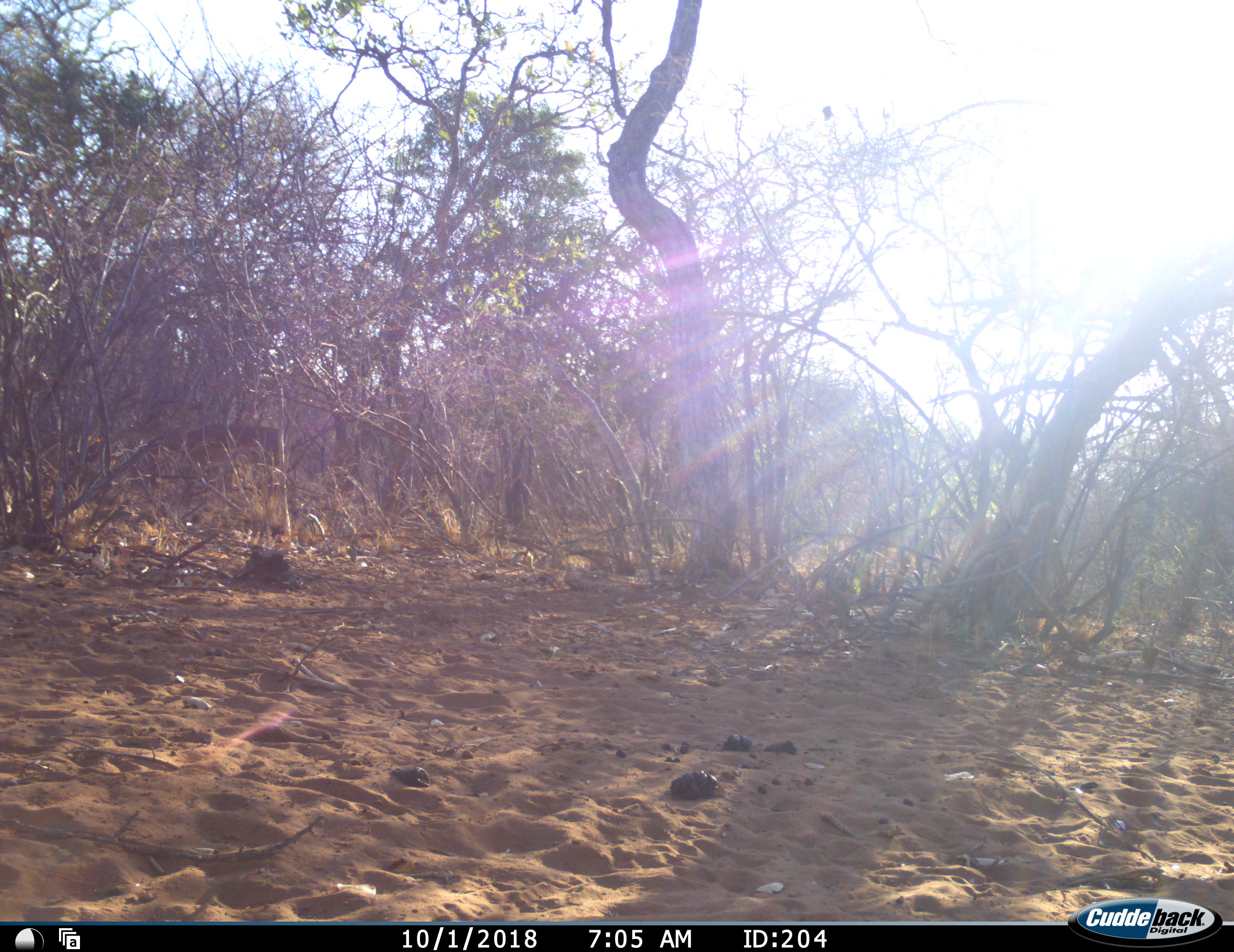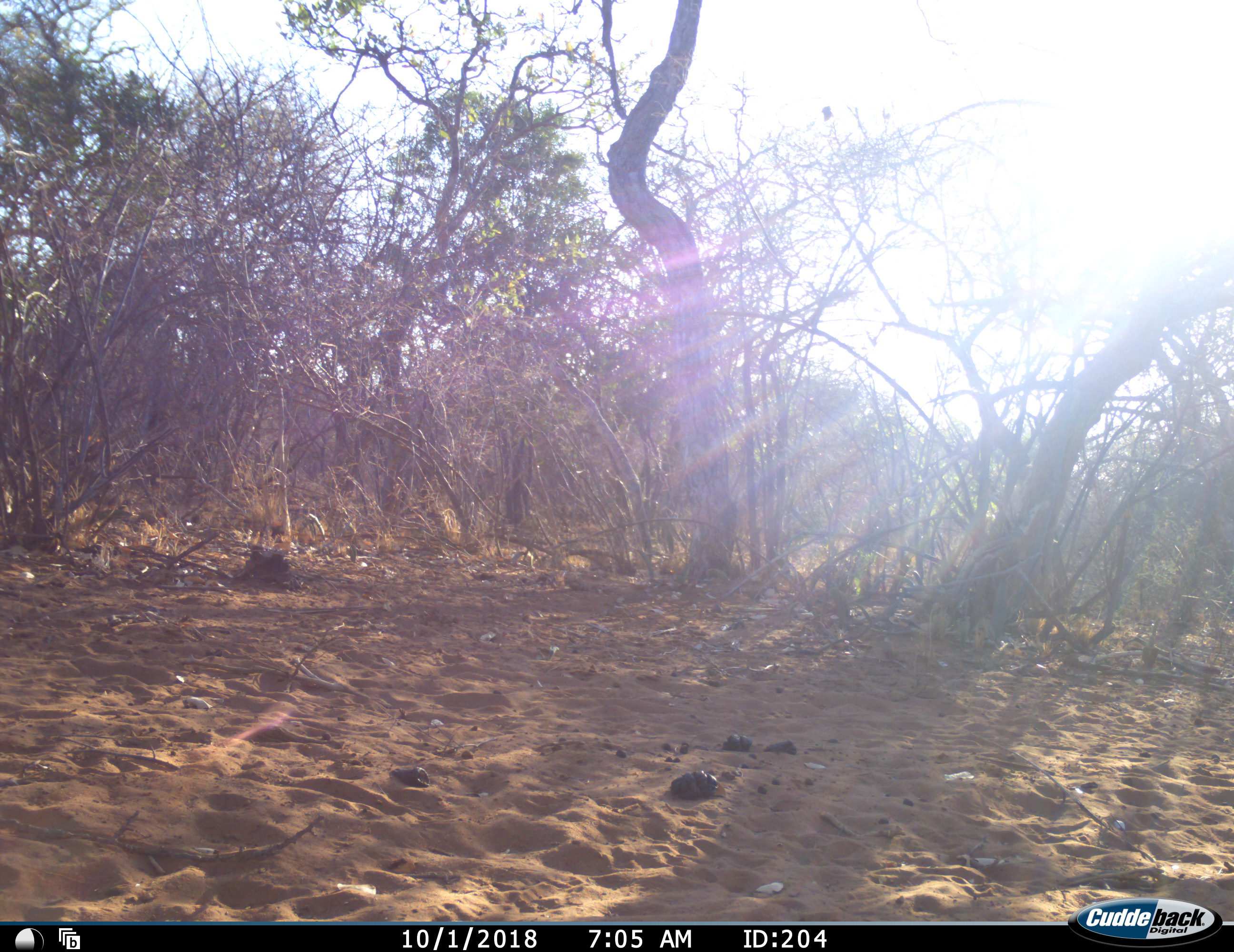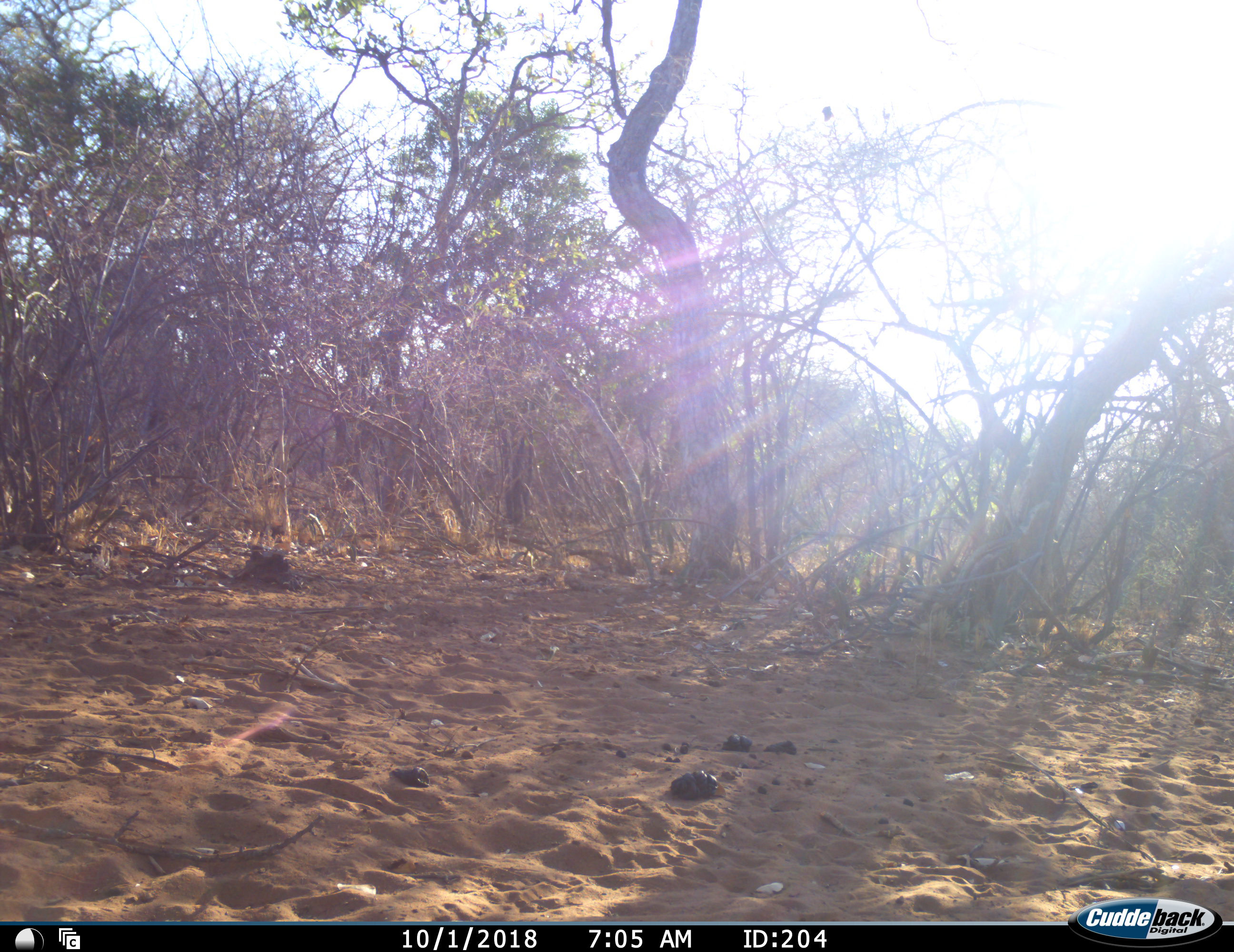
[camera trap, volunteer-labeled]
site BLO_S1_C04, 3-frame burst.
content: unidentified animal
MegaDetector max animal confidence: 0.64